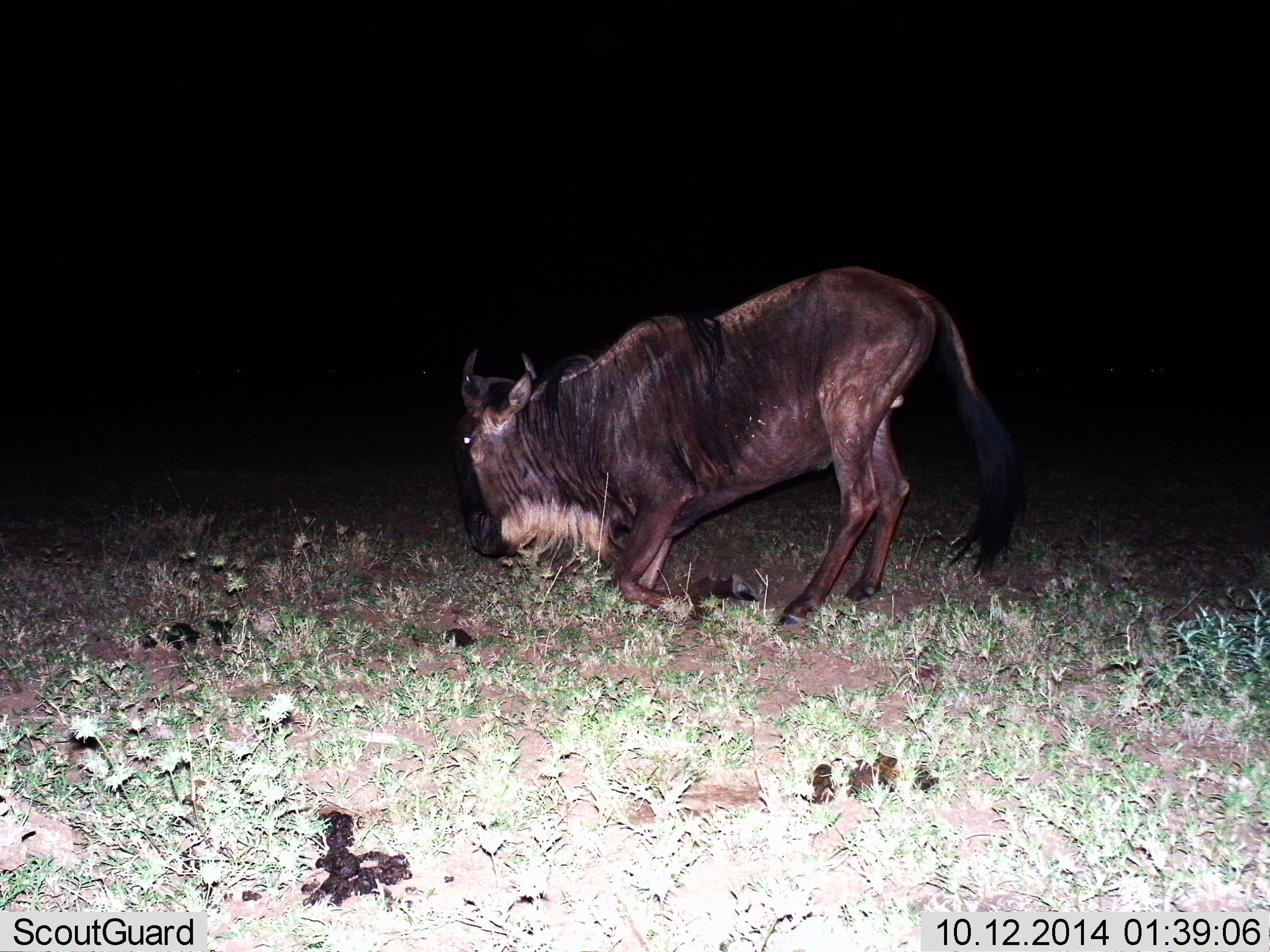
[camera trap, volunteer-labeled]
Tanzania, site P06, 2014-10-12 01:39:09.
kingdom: Animalia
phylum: Chordata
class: Mammalia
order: Artiodactyla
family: Bovidae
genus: Connochaetes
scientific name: Connochaetes taurinus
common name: blue wildebeest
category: wildebeest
Wildebeest (blue wildebeest) (Connochaetes taurinus), count 1. Behavior (volunteer vote fractions): standing 40%, resting 60%, moving 10%, interacting 0%. Young present (vote fraction): 0%. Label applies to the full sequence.